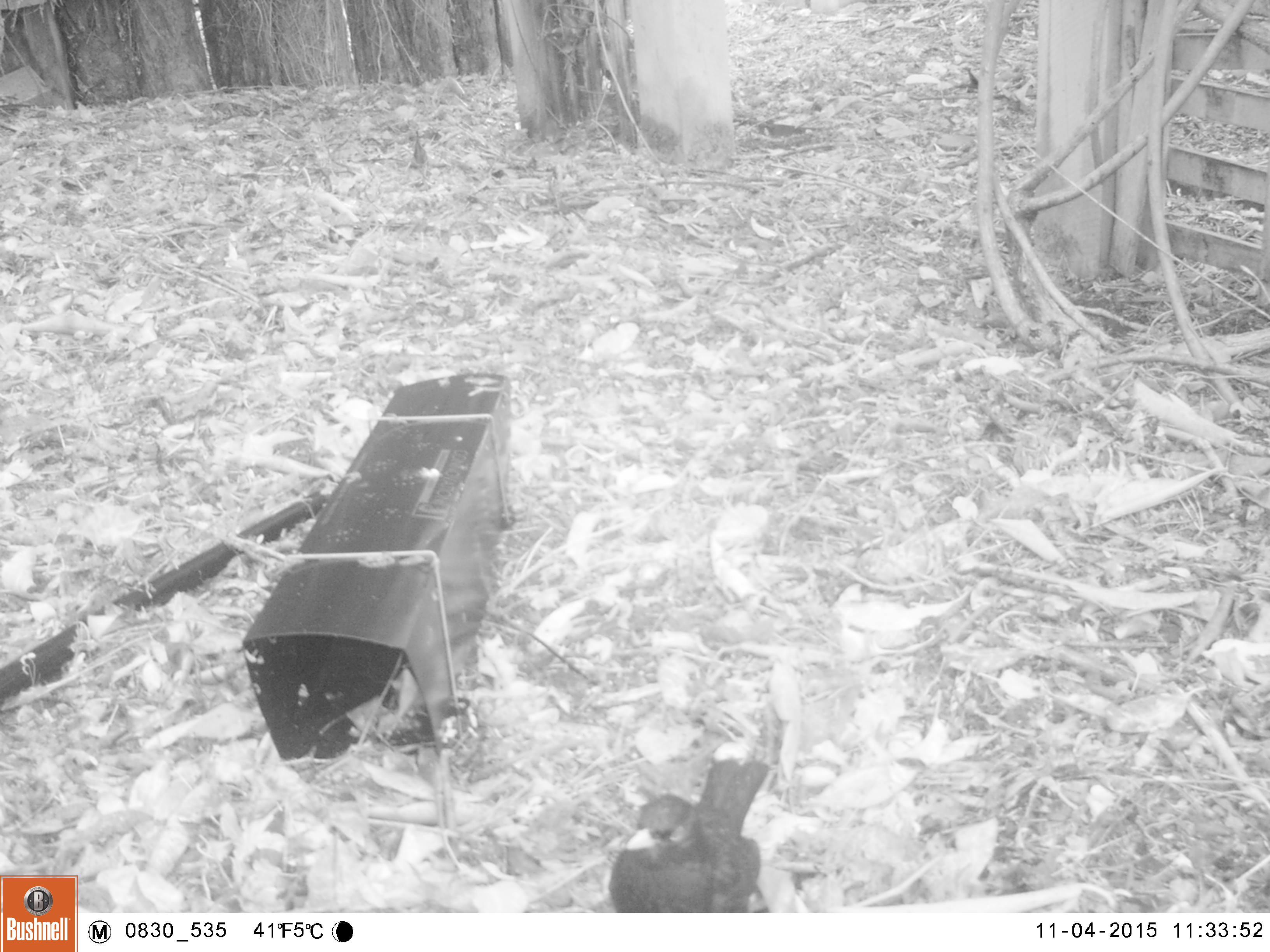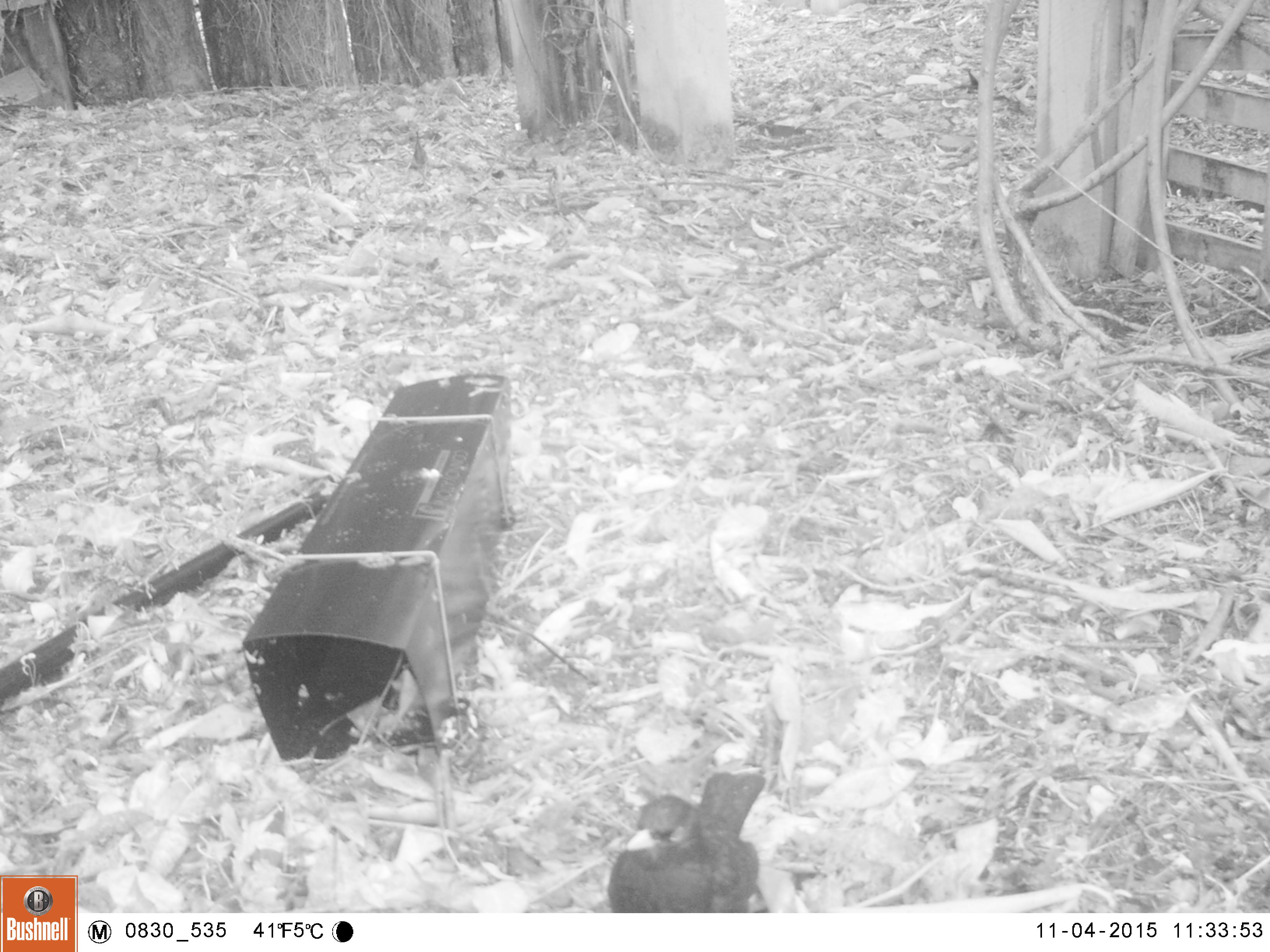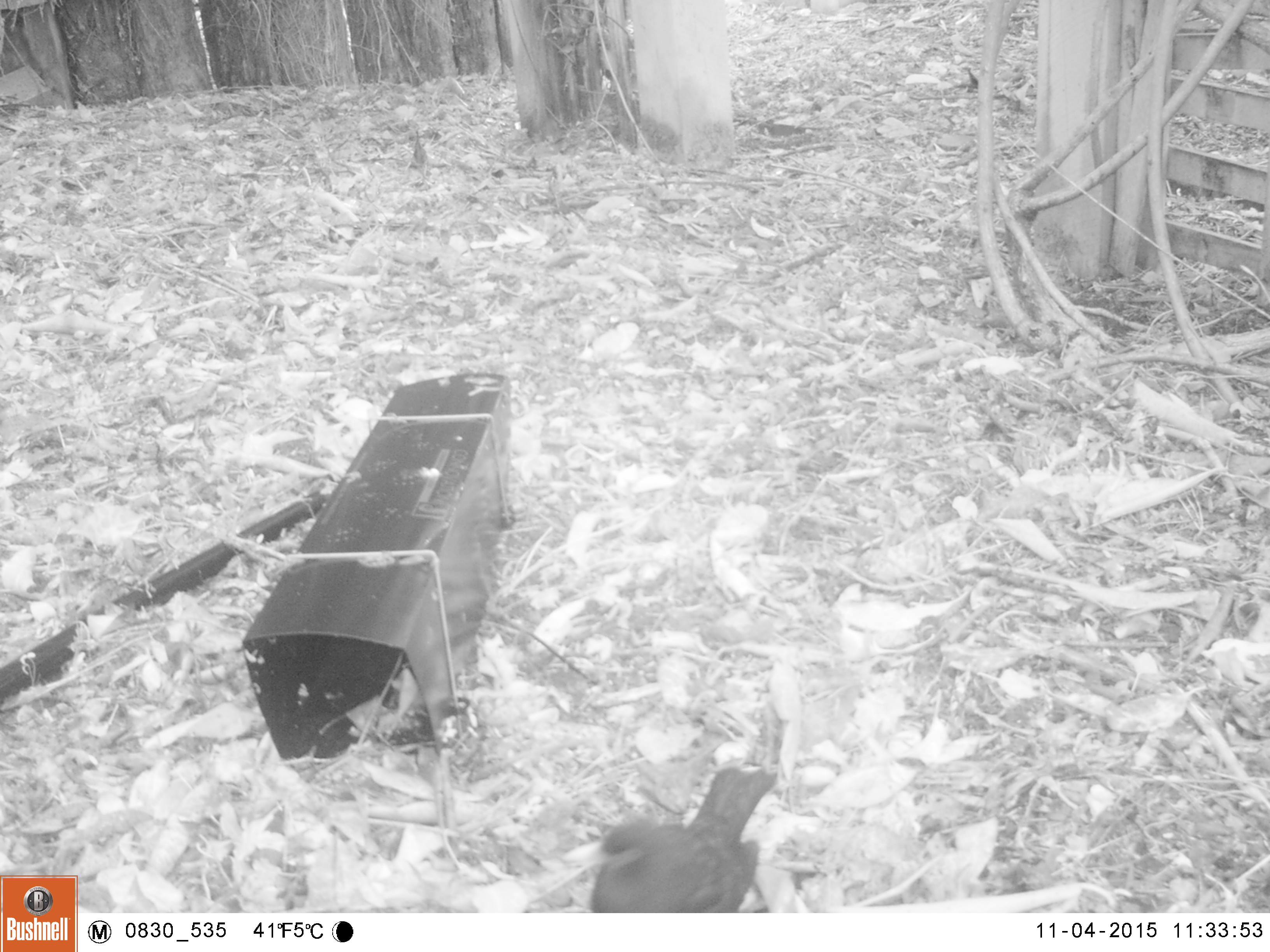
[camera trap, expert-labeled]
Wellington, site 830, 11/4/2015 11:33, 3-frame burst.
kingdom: Animalia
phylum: Chordata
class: Aves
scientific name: Aves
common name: bird